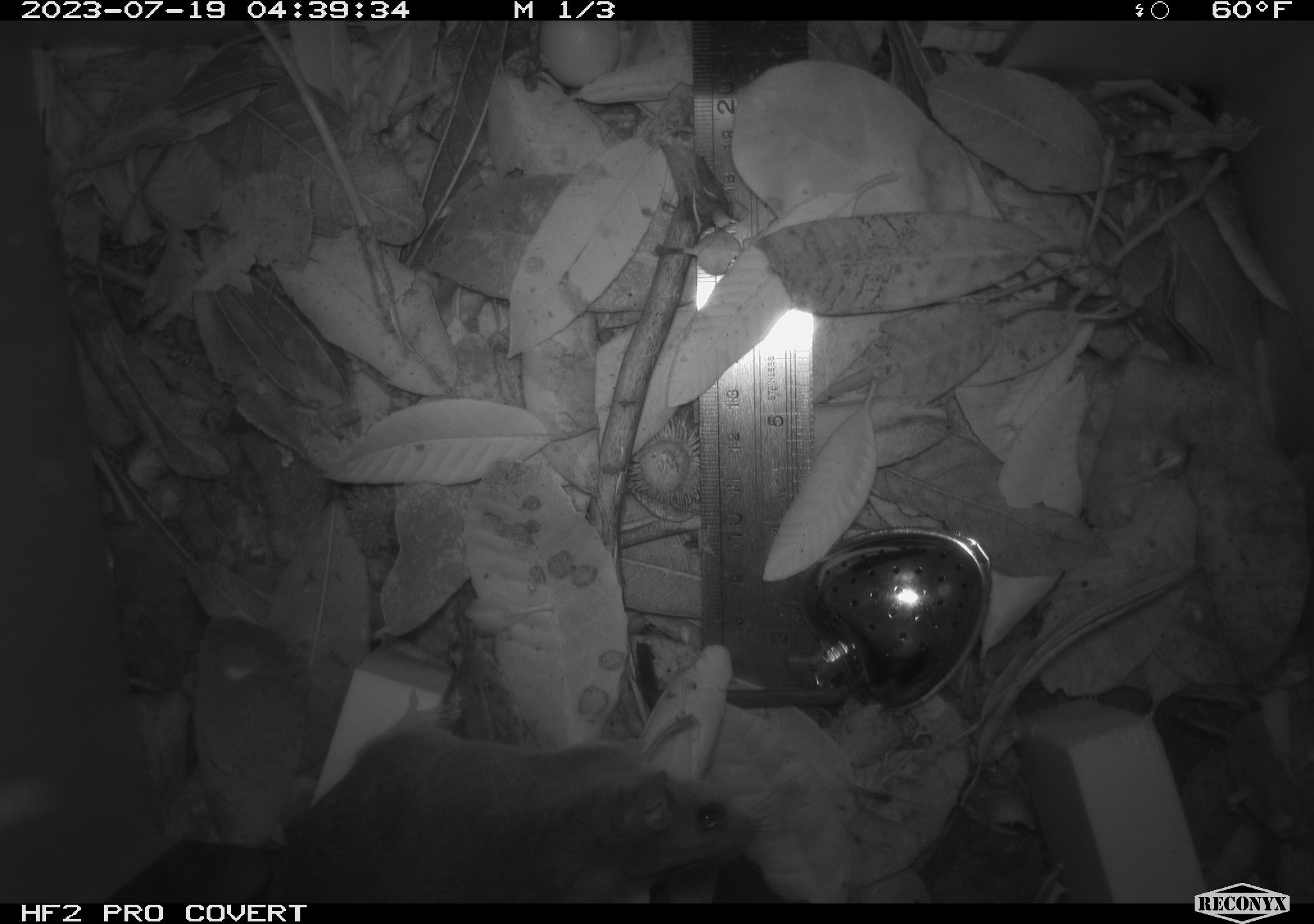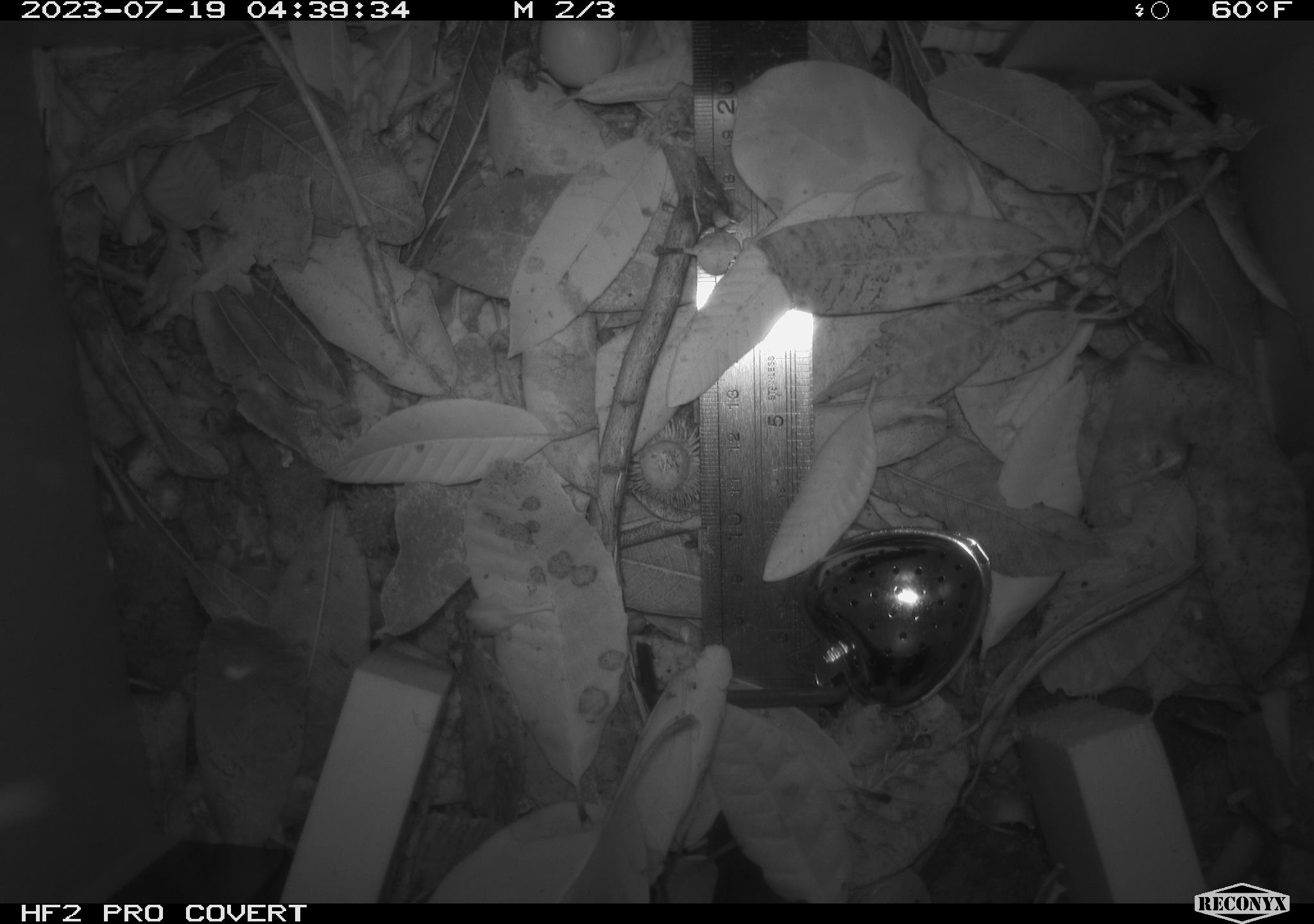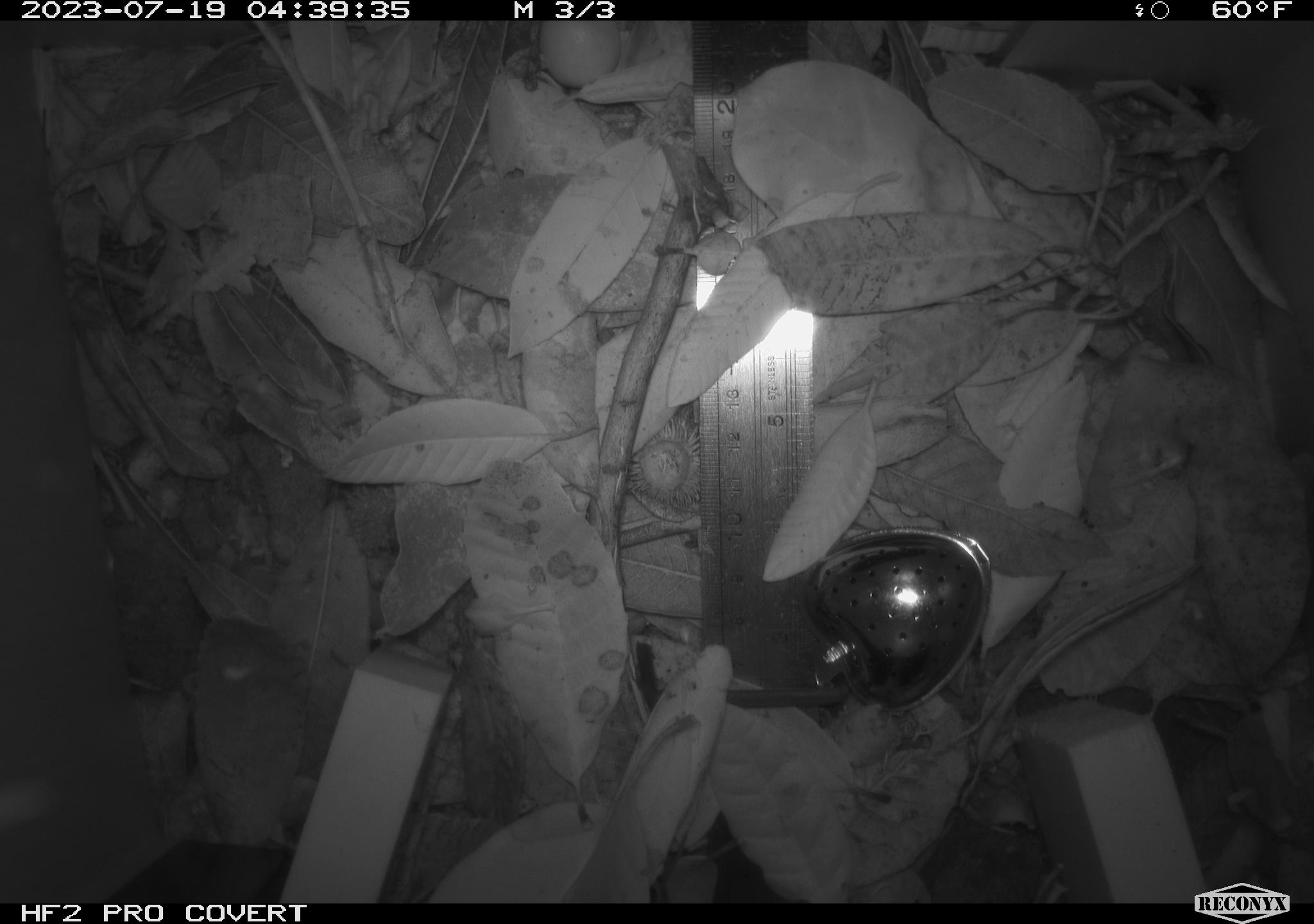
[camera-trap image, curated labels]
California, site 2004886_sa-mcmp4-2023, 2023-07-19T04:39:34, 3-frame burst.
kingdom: Animalia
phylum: Chordata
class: Mammalia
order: Rodentia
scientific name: Rodentia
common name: mouse species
Mouse species (Rodentia).